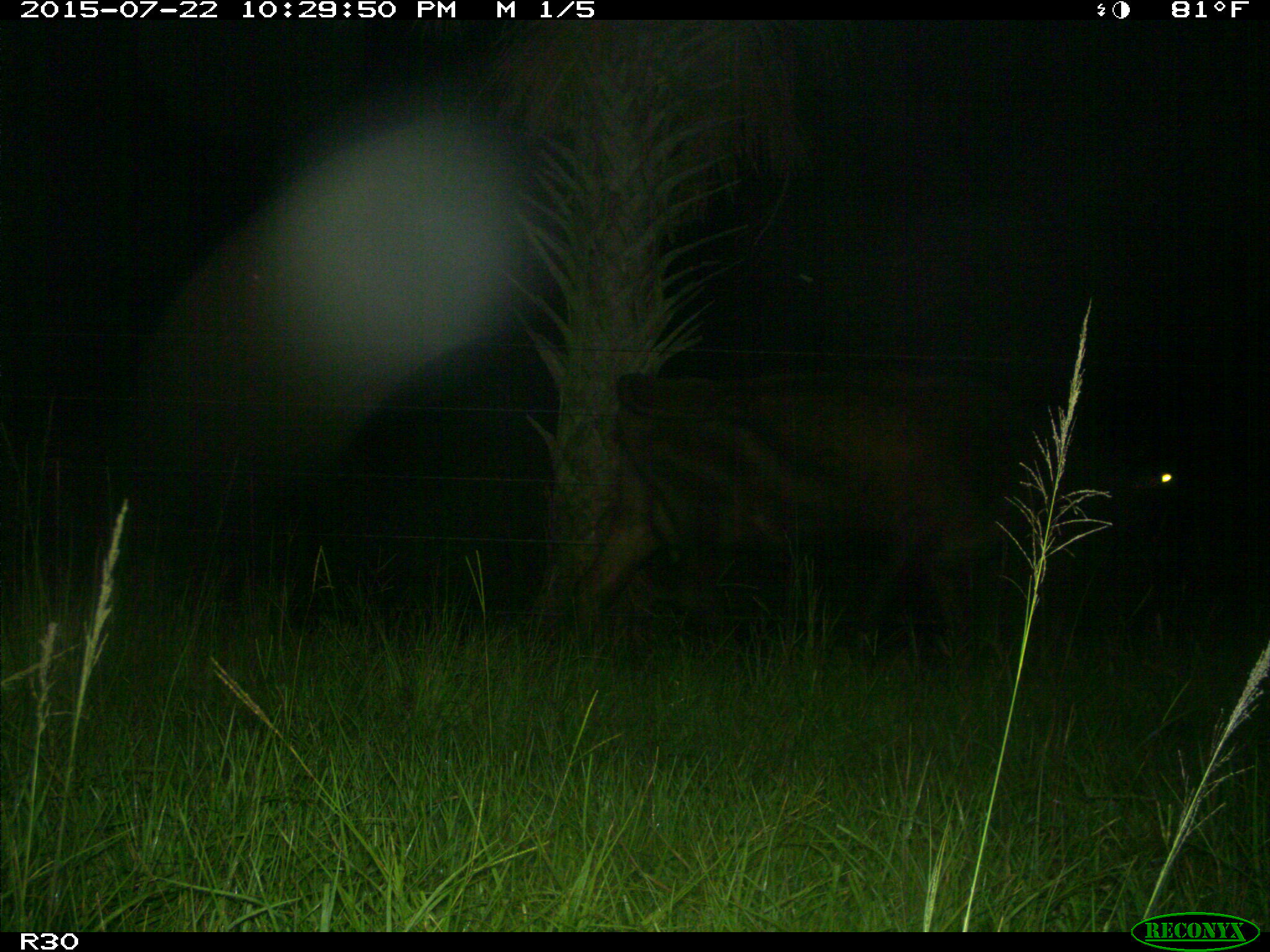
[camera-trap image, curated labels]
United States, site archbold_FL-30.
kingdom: Animalia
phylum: Chordata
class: Mammalia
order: Artiodactyla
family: Bovidae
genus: Bos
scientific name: Bos taurus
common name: domestic cow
Bos taurus (domestic cow).